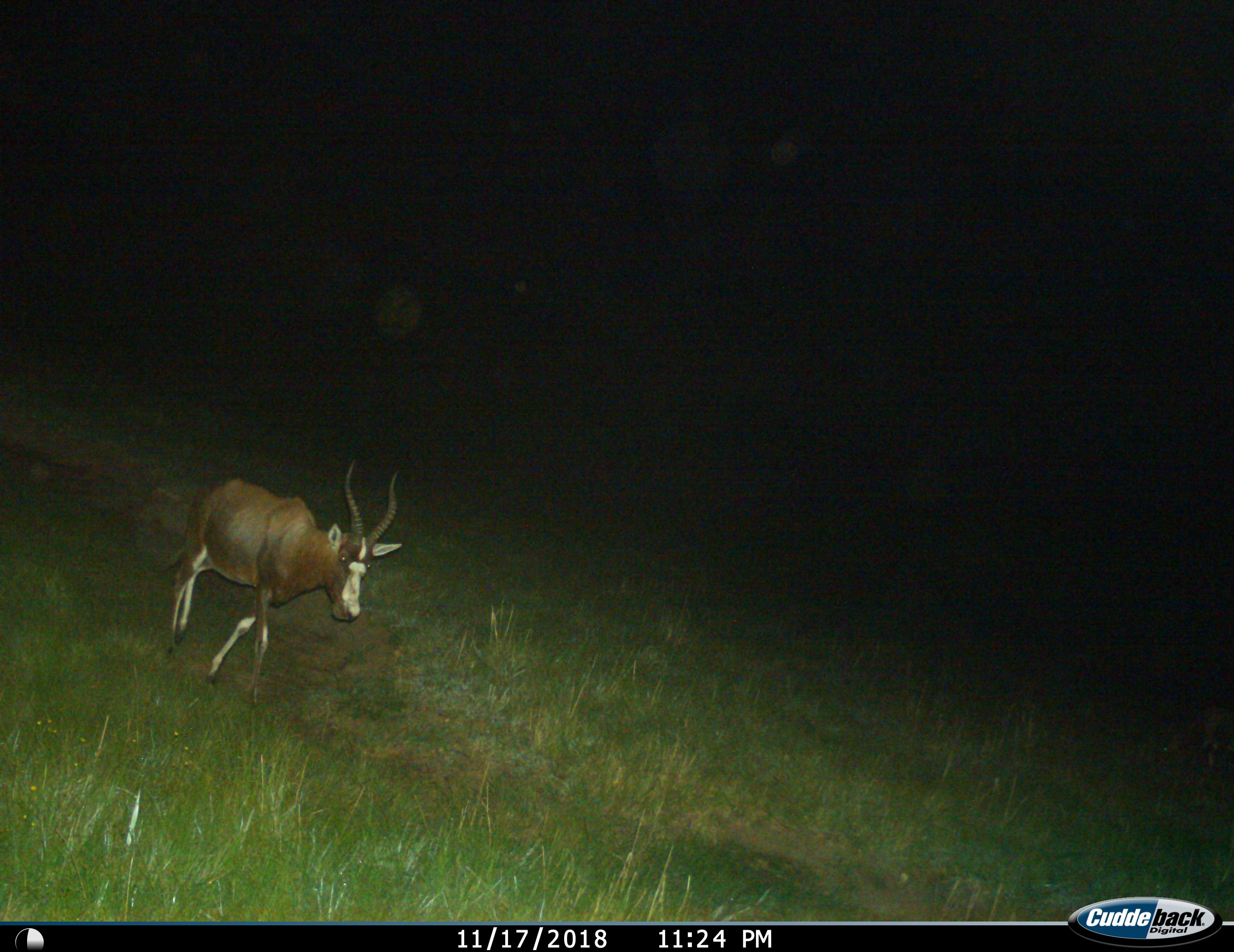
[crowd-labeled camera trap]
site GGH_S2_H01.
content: unidentified animal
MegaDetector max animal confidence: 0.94